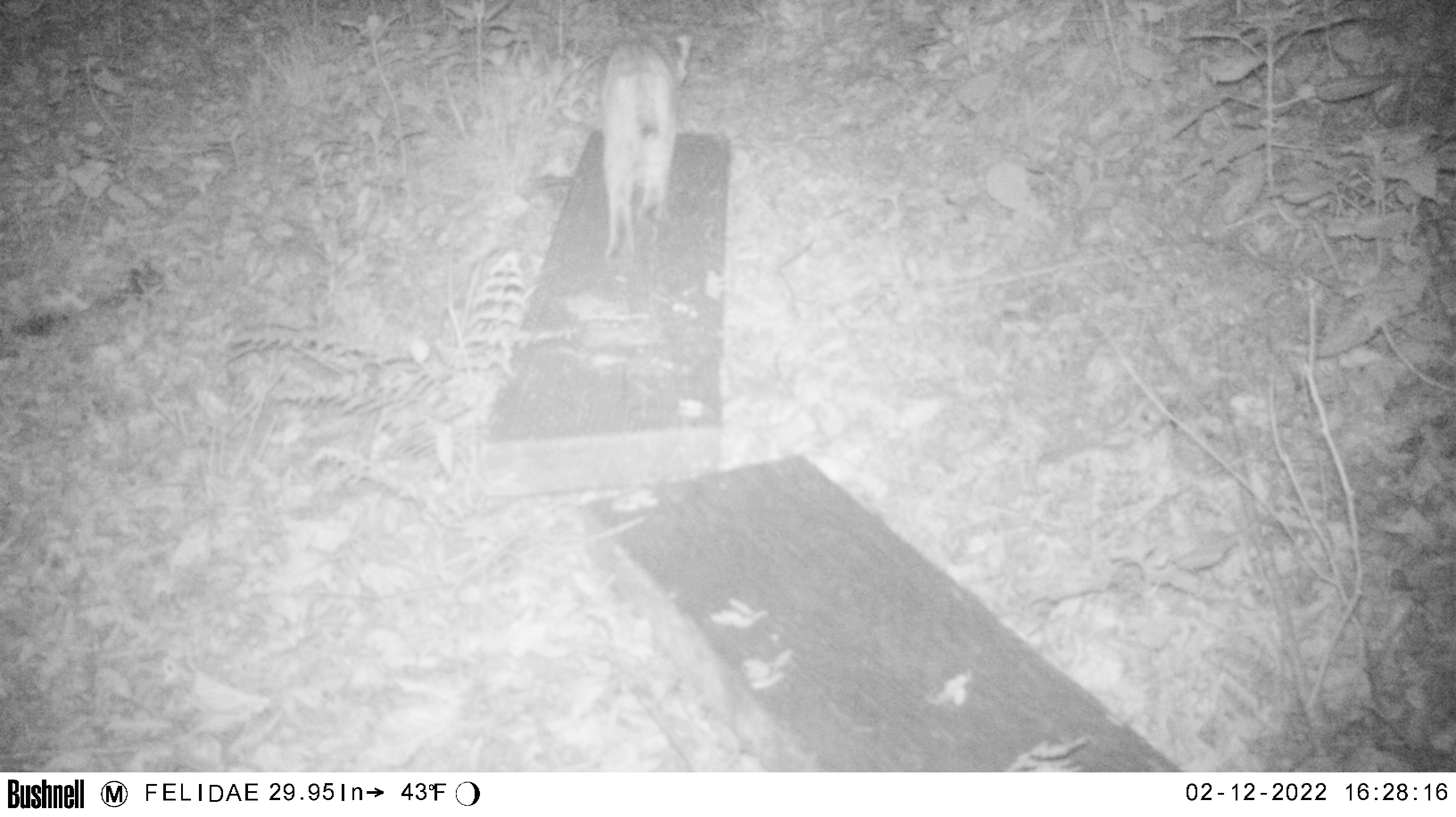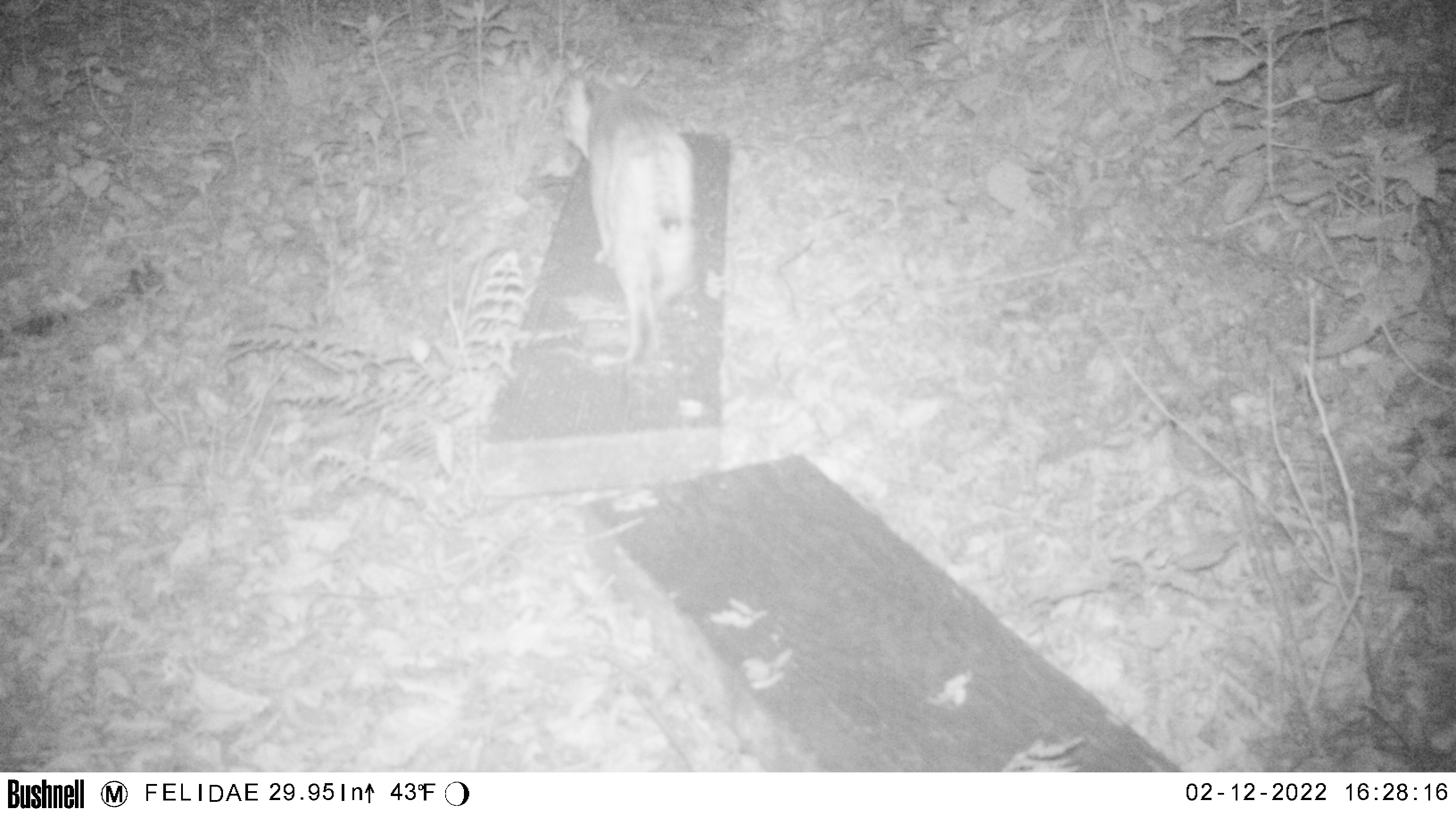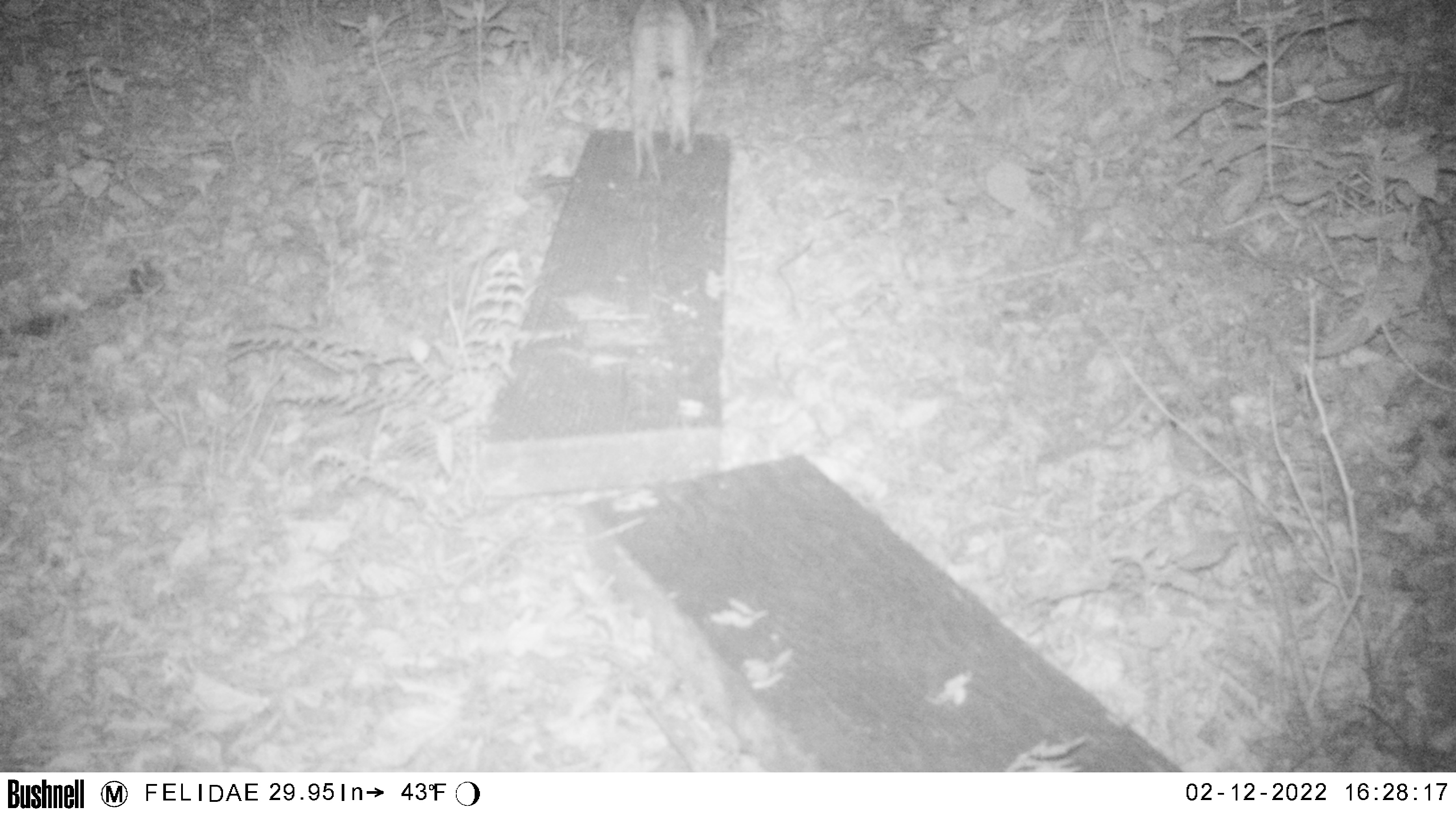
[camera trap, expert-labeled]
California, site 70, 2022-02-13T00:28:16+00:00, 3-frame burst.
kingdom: Animalia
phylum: Chordata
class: Mammalia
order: Carnivora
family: Felidae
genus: Lynx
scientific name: Lynx rufus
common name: bobcat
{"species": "bobcat (Lynx rufus)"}